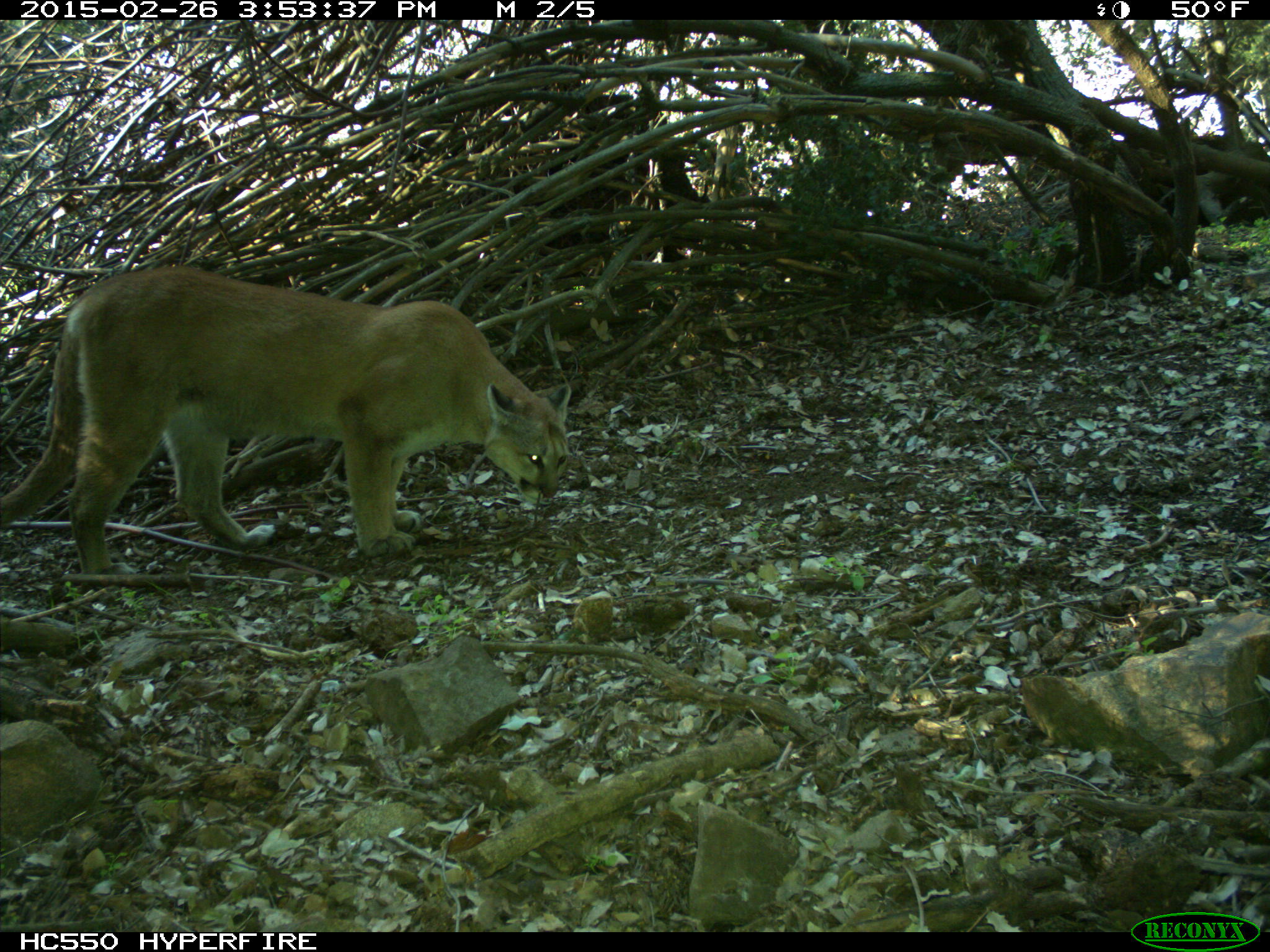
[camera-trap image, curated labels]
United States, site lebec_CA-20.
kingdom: Animalia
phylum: Chordata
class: Mammalia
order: Carnivora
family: Felidae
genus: Puma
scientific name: Puma concolor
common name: mountain lion